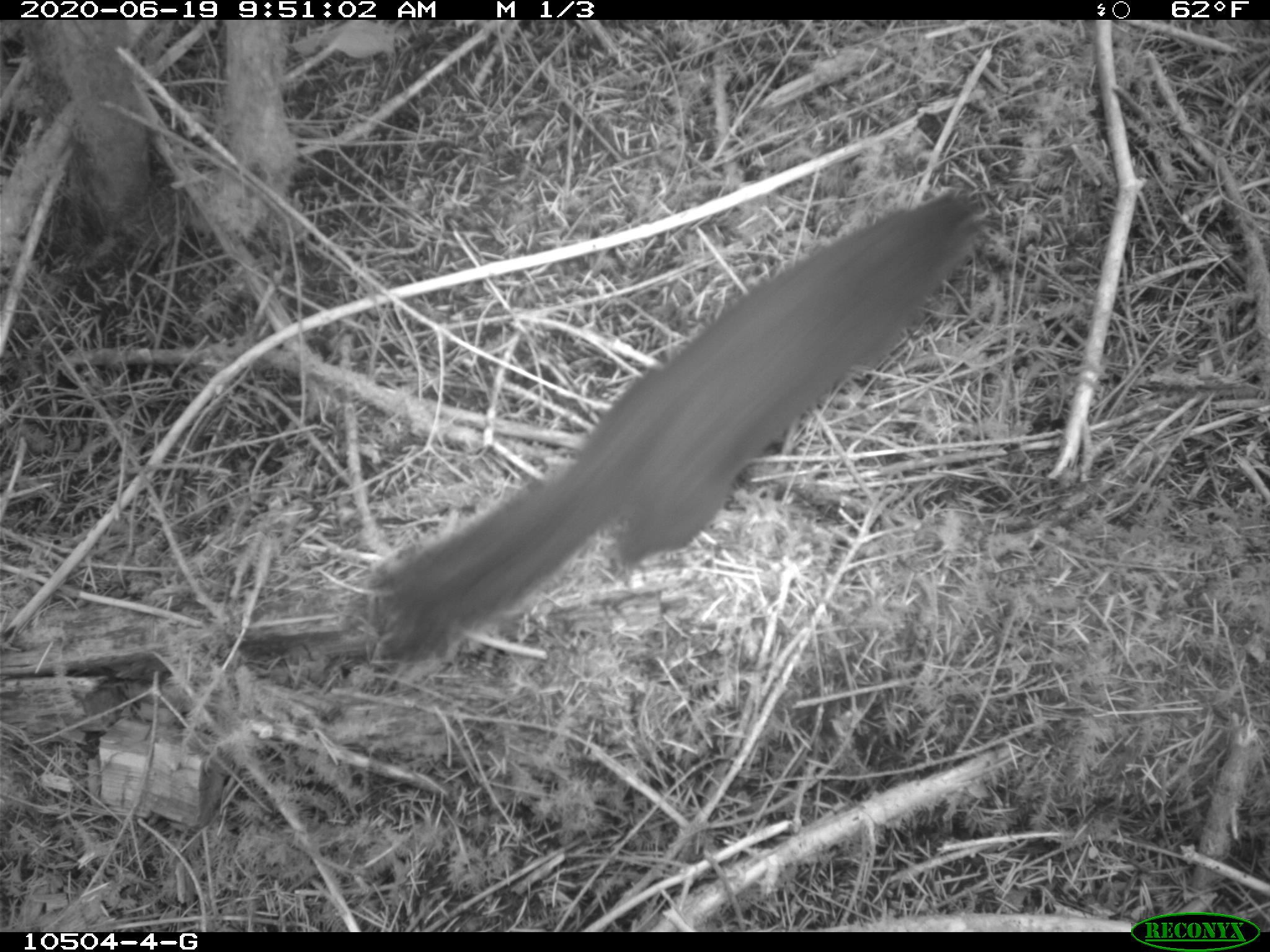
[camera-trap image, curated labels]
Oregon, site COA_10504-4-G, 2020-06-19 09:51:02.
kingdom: Animalia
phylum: Chordata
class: Mammalia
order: Rodentia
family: Sciuridae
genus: Tamiasciurus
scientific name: Tamiasciurus douglasii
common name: douglas squirrel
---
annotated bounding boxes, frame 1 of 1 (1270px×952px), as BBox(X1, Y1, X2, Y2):
douglas squirrel: BBox(385, 199, 977, 639)